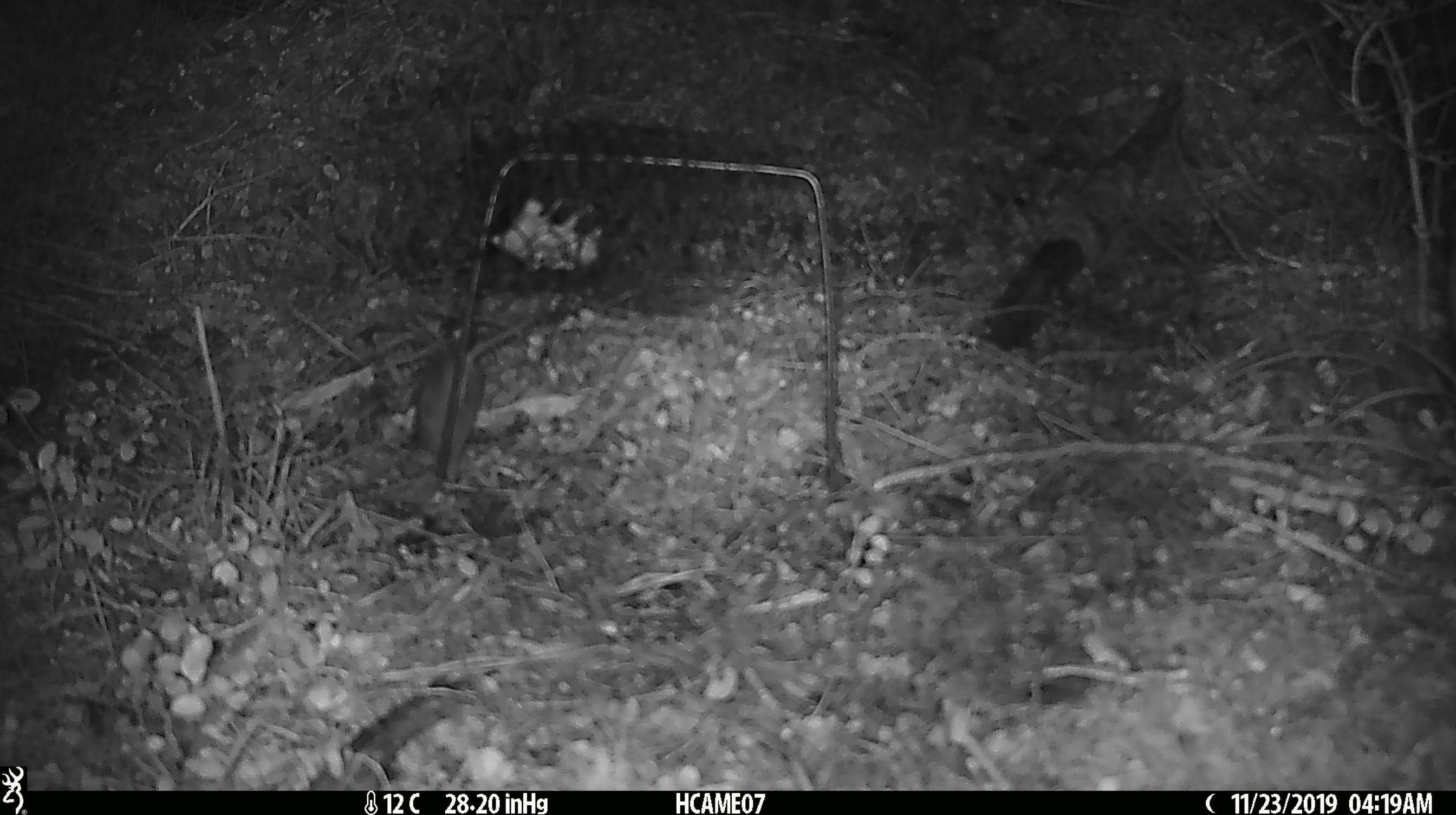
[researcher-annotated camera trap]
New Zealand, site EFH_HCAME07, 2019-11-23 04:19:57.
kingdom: Animalia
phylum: Chordata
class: Mammalia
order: Rodentia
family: Muridae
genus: Mus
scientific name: Mus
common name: mouse